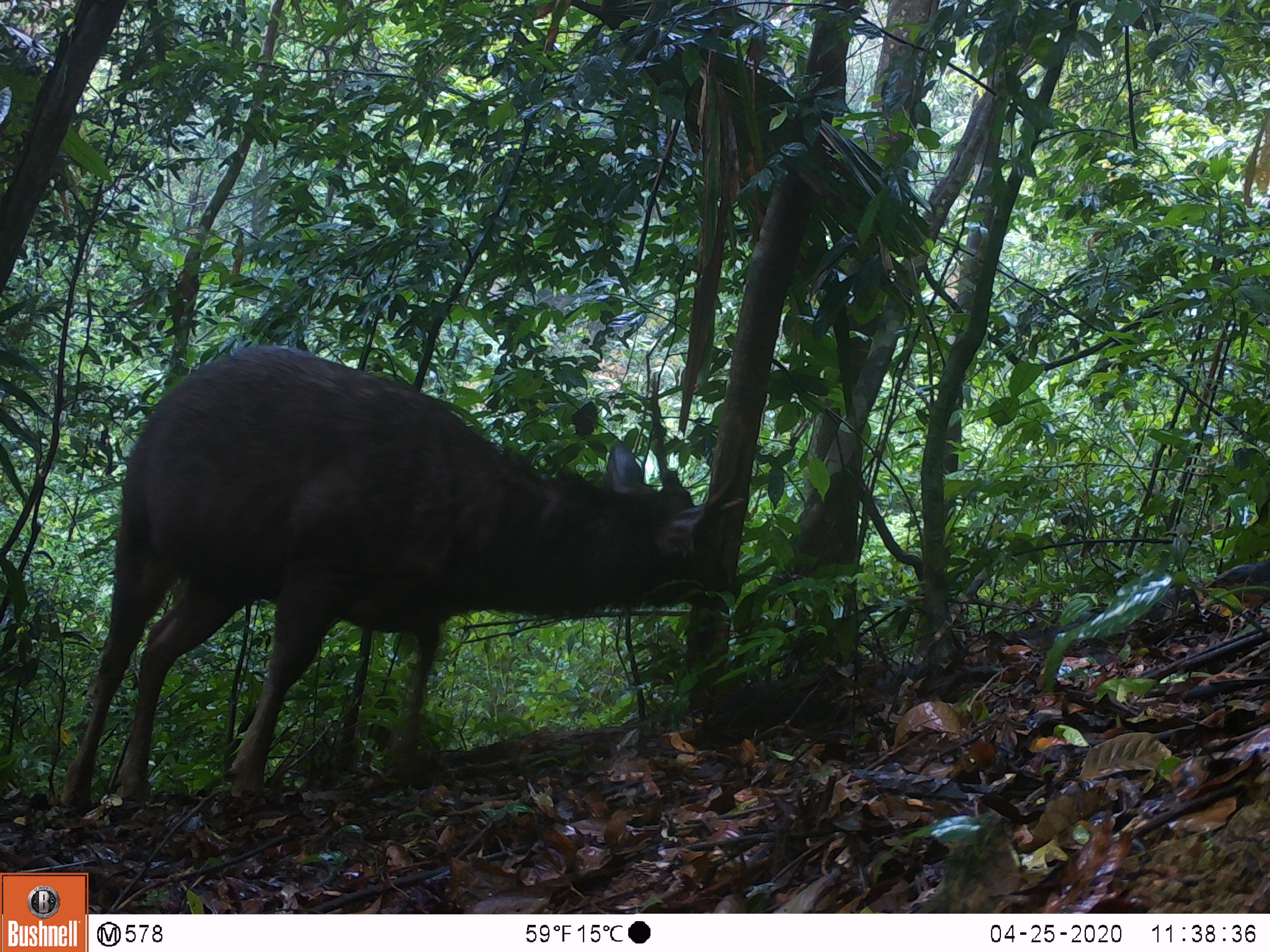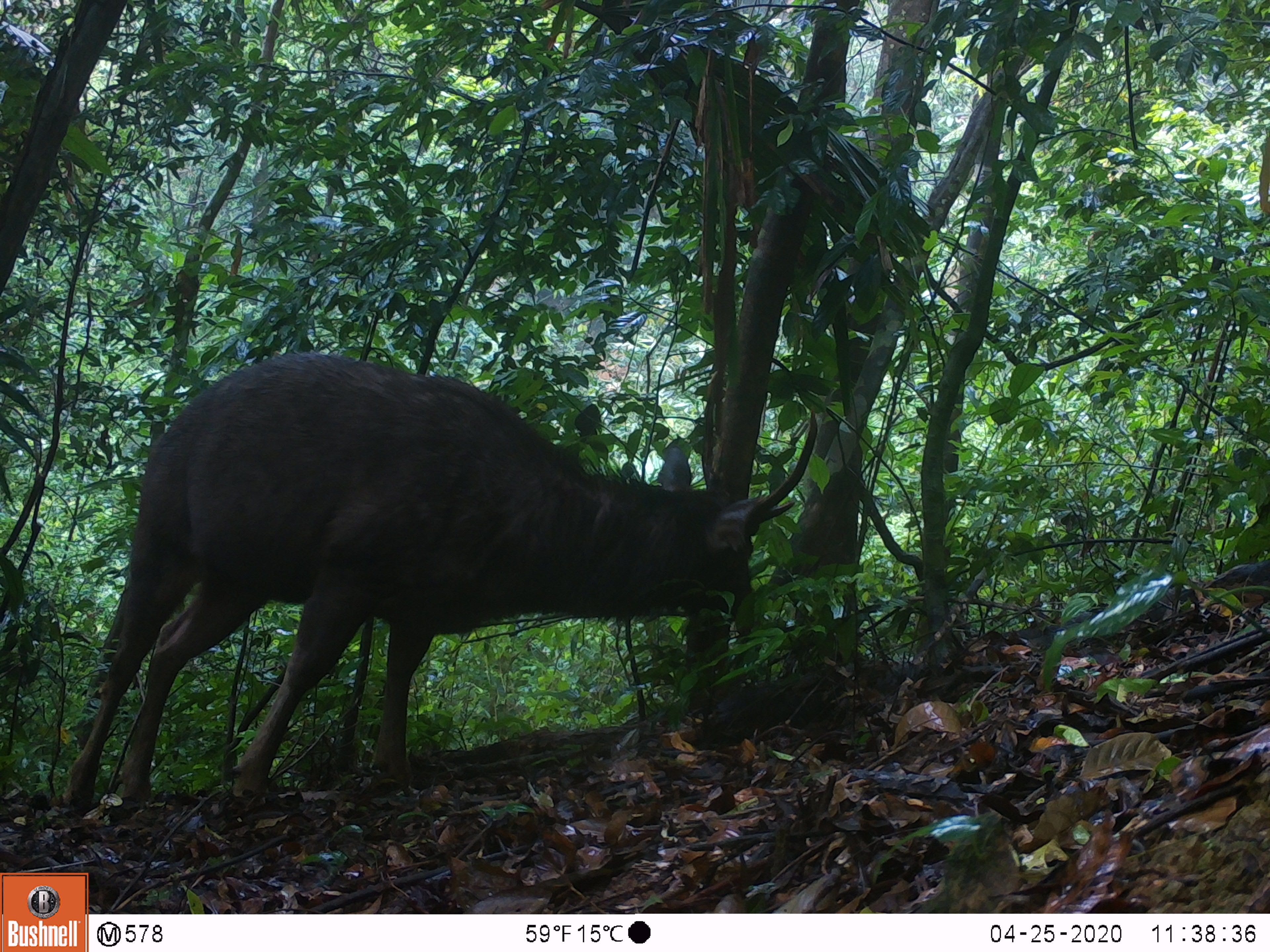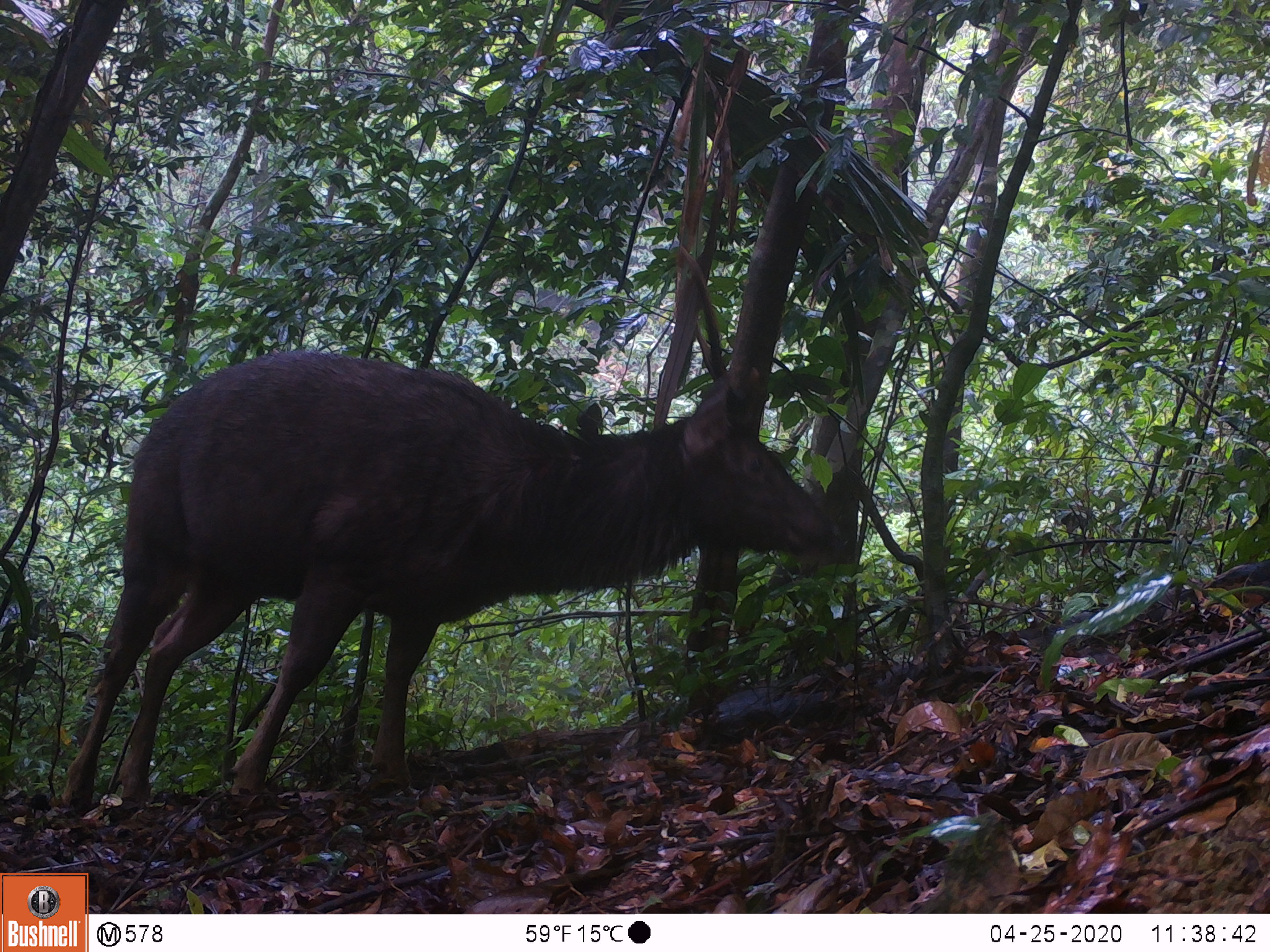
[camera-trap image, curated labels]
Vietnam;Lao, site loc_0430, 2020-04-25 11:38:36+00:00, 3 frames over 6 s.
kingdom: Animalia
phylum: Chordata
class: Mammalia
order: Artiodactyla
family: Cervidae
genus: Rusa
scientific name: Rusa unicolor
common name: sambar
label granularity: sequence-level